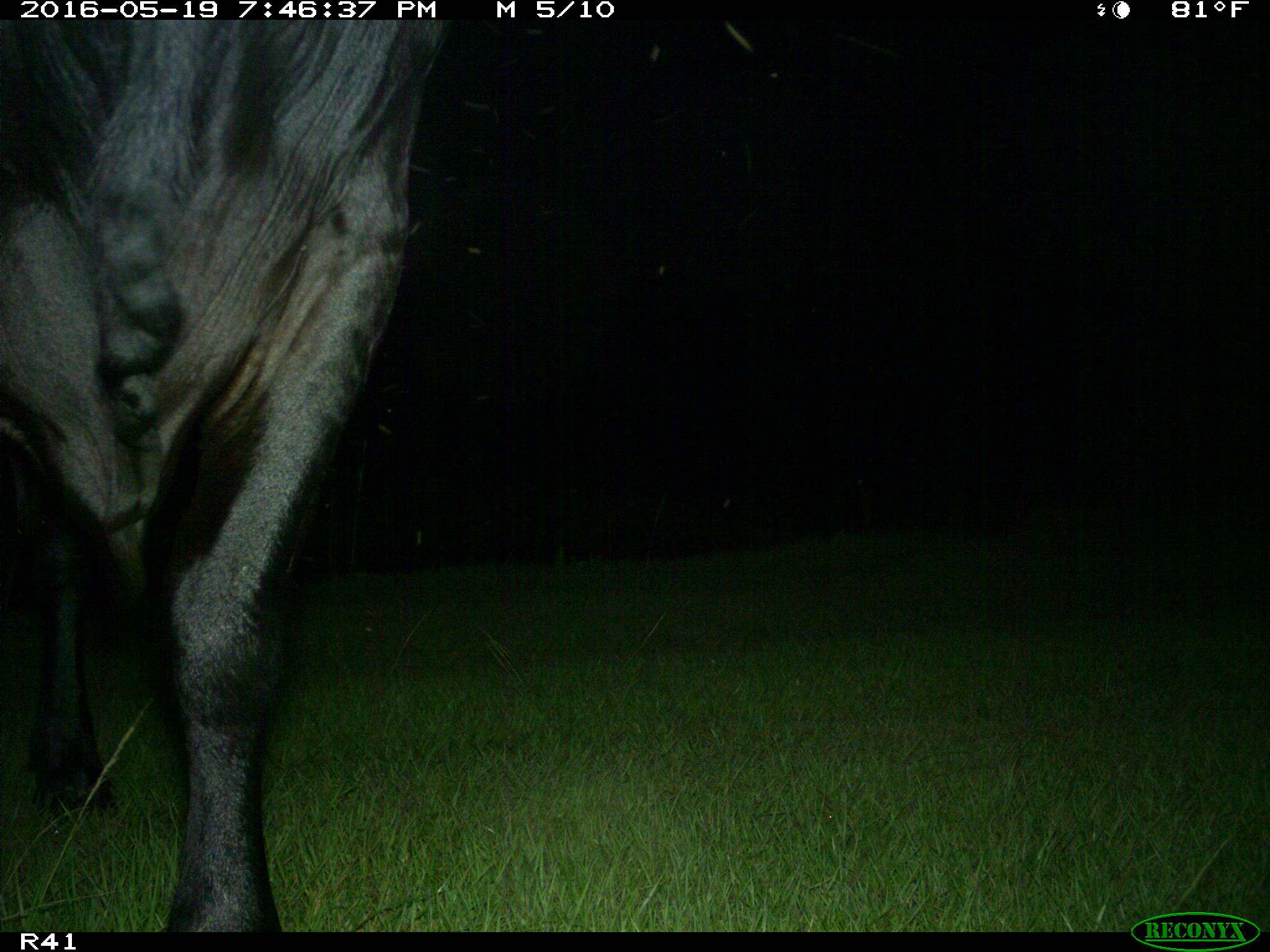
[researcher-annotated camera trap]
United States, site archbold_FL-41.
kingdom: Animalia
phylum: Chordata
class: Mammalia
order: Artiodactyla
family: Bovidae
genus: Bos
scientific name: Bos taurus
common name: domestic cow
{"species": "Bos taurus (domestic cow)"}